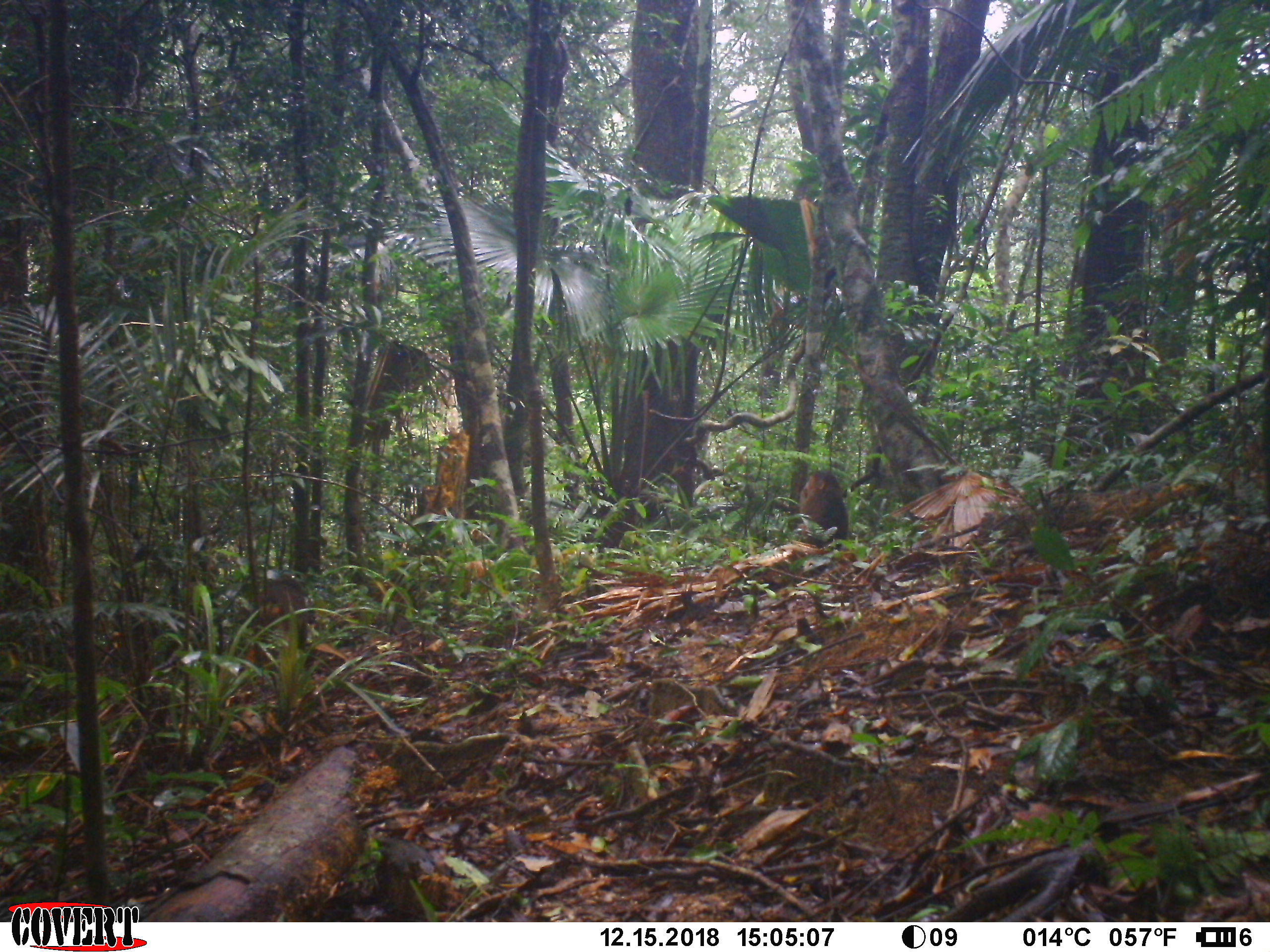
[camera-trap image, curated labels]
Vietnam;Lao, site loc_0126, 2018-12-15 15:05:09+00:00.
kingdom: Animalia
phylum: Chordata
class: Mammalia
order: Primates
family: Cercopithecidae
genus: Macaca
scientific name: Macaca arctoides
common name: stump-tailed macaque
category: stump tailed macaque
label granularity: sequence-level